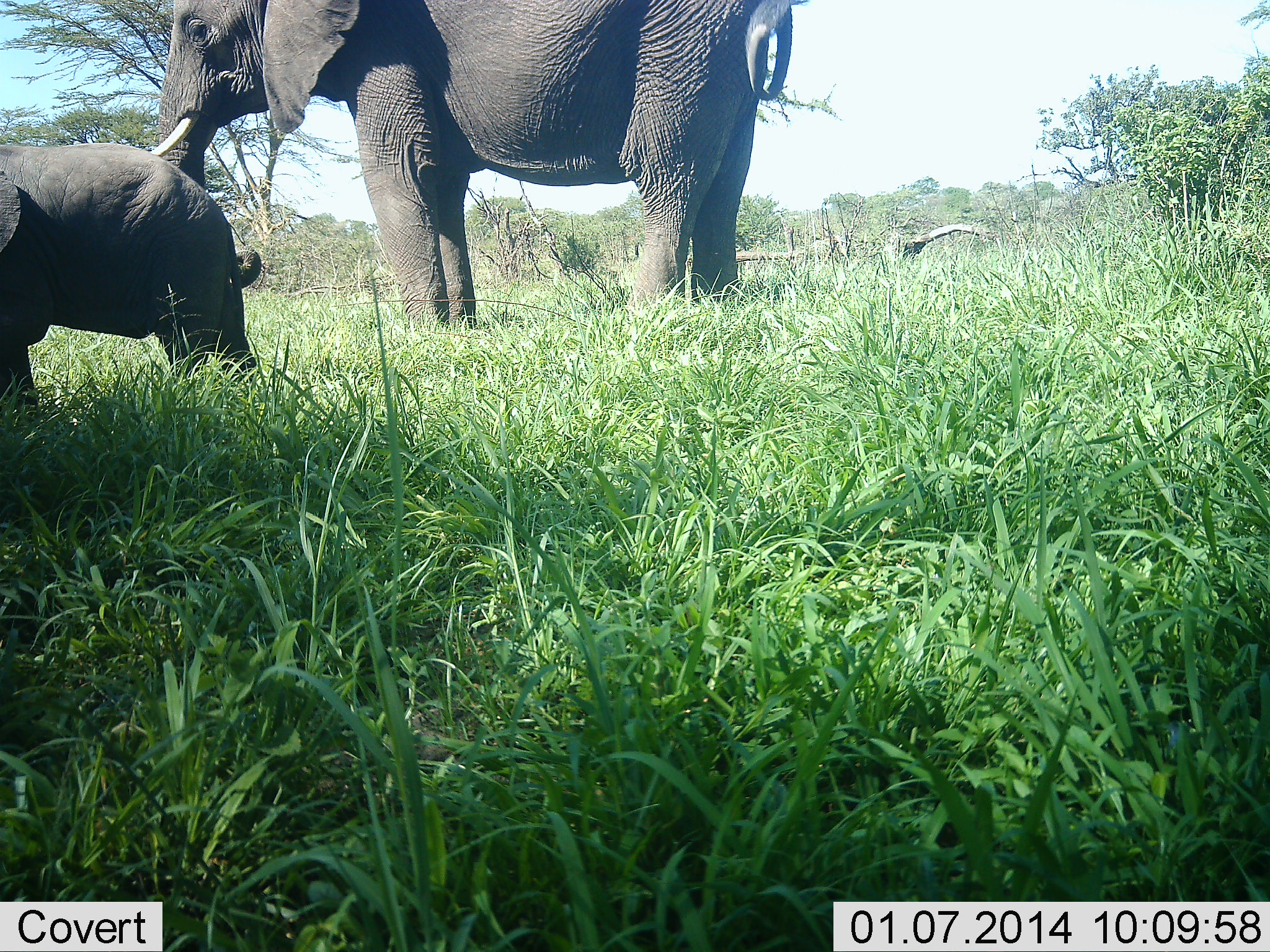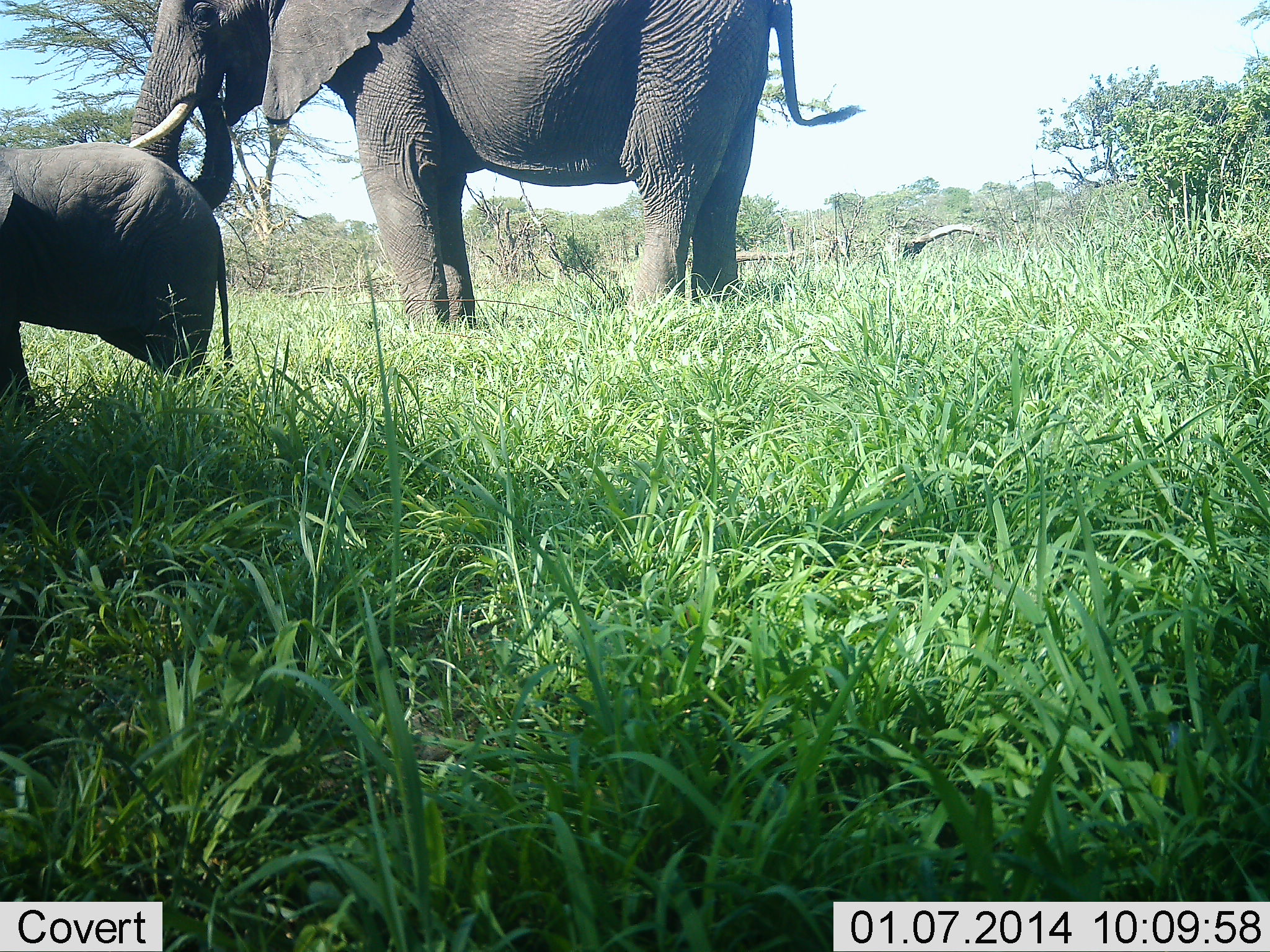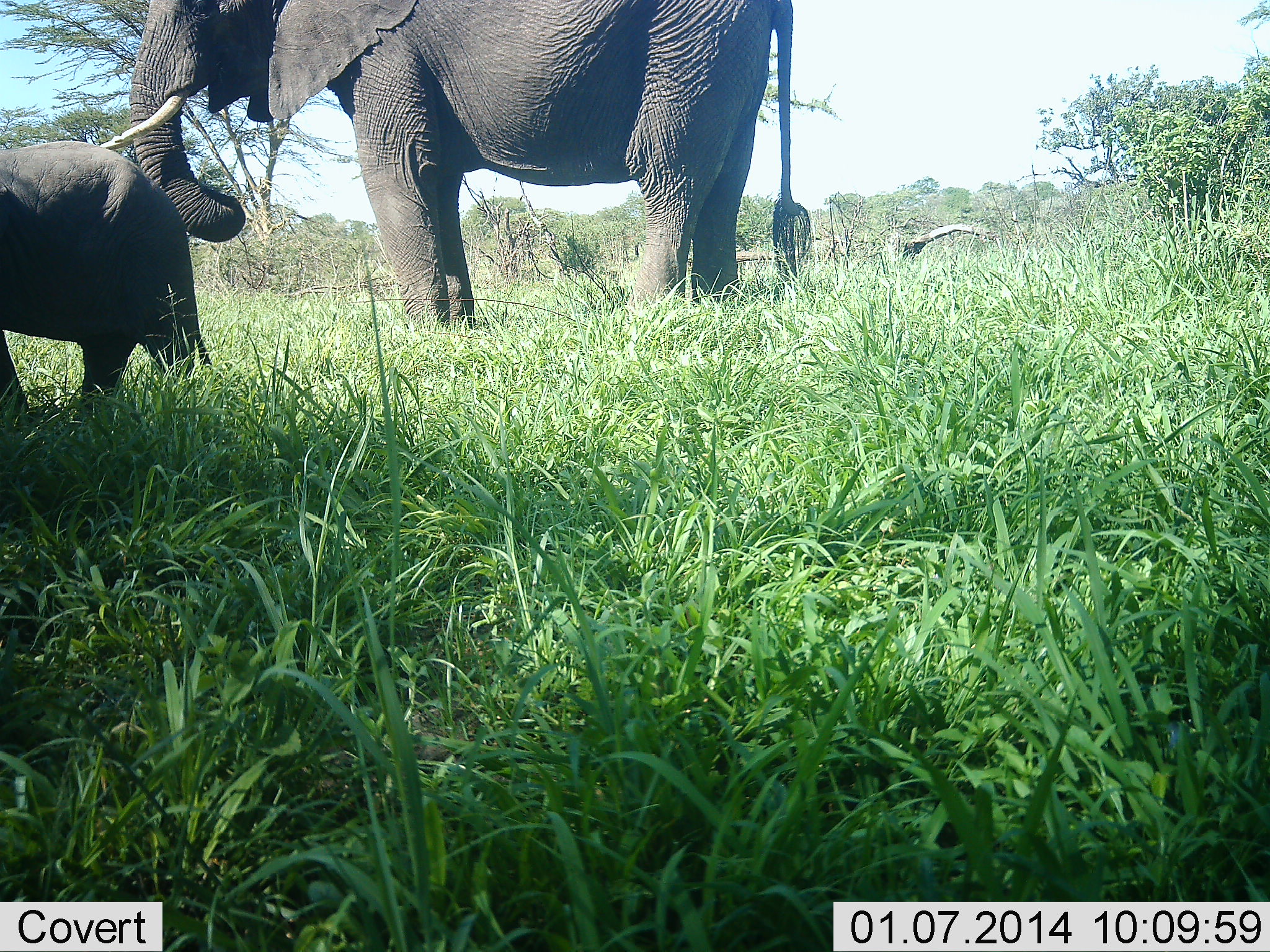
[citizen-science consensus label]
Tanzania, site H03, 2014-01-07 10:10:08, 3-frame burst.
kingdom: Animalia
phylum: Chordata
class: Mammalia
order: Proboscidea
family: Elephantidae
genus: Loxodonta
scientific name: Loxodonta africana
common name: african bush elephant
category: elephant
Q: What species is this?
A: Elephant (african bush elephant) (Loxodonta africana).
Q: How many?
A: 2.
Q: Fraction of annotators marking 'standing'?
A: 90%.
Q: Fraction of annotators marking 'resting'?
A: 0%.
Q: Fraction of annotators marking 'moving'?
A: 10%.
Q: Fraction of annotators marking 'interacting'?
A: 0%.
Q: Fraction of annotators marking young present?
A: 100%.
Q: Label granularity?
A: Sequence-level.